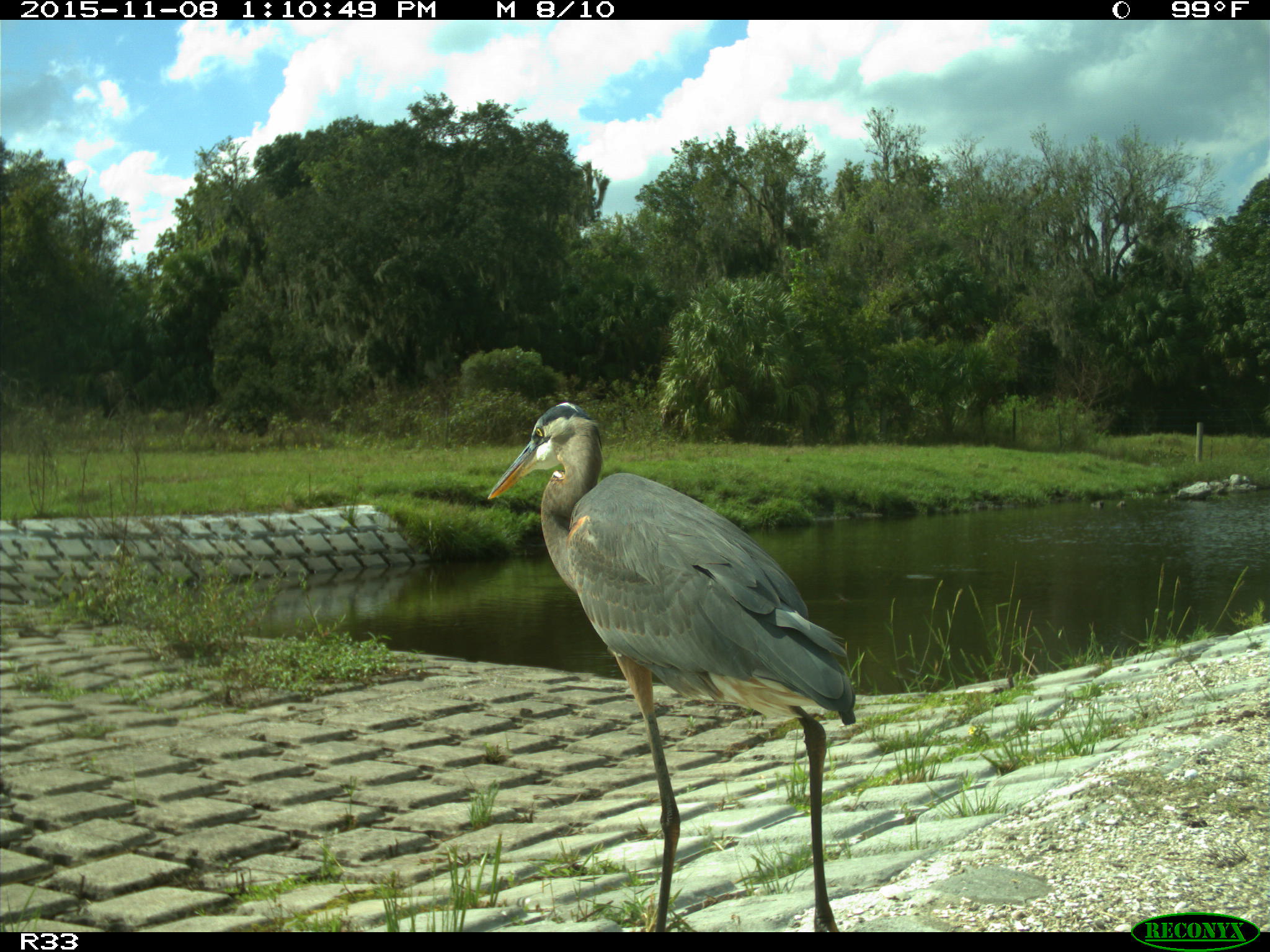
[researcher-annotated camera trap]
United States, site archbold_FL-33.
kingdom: Animalia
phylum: Chordata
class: Aves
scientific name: Aves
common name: birds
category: unidentified bird